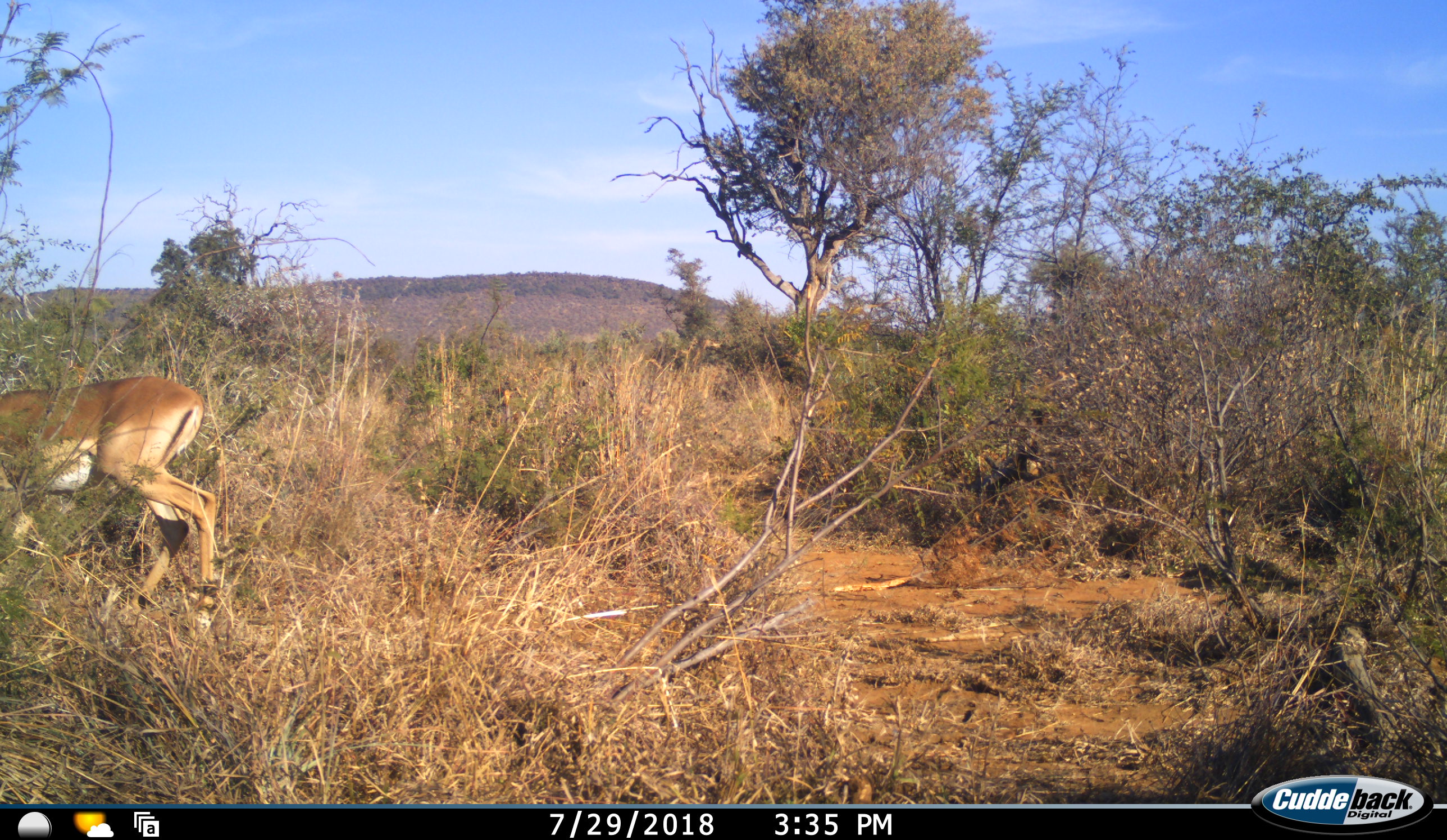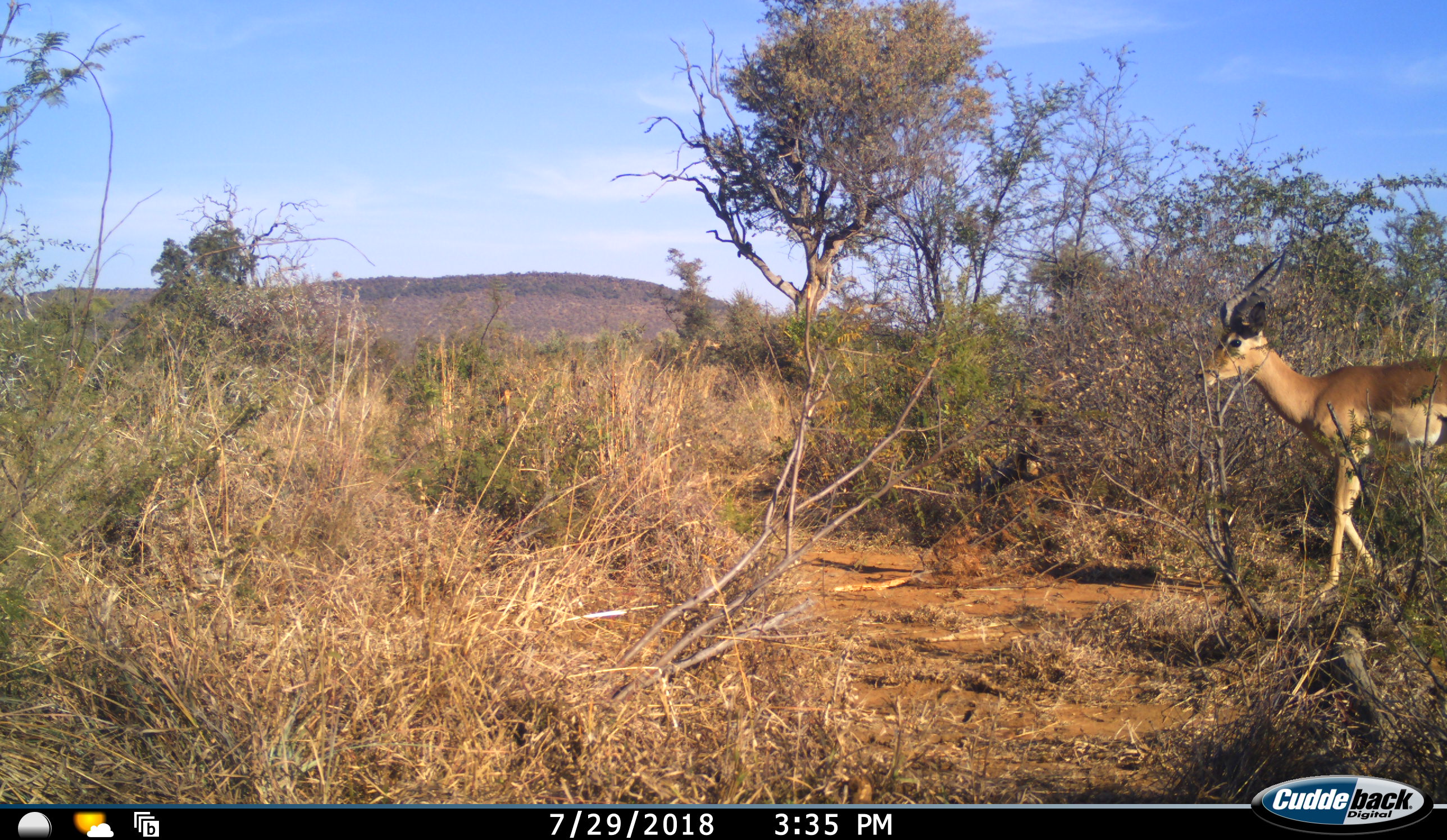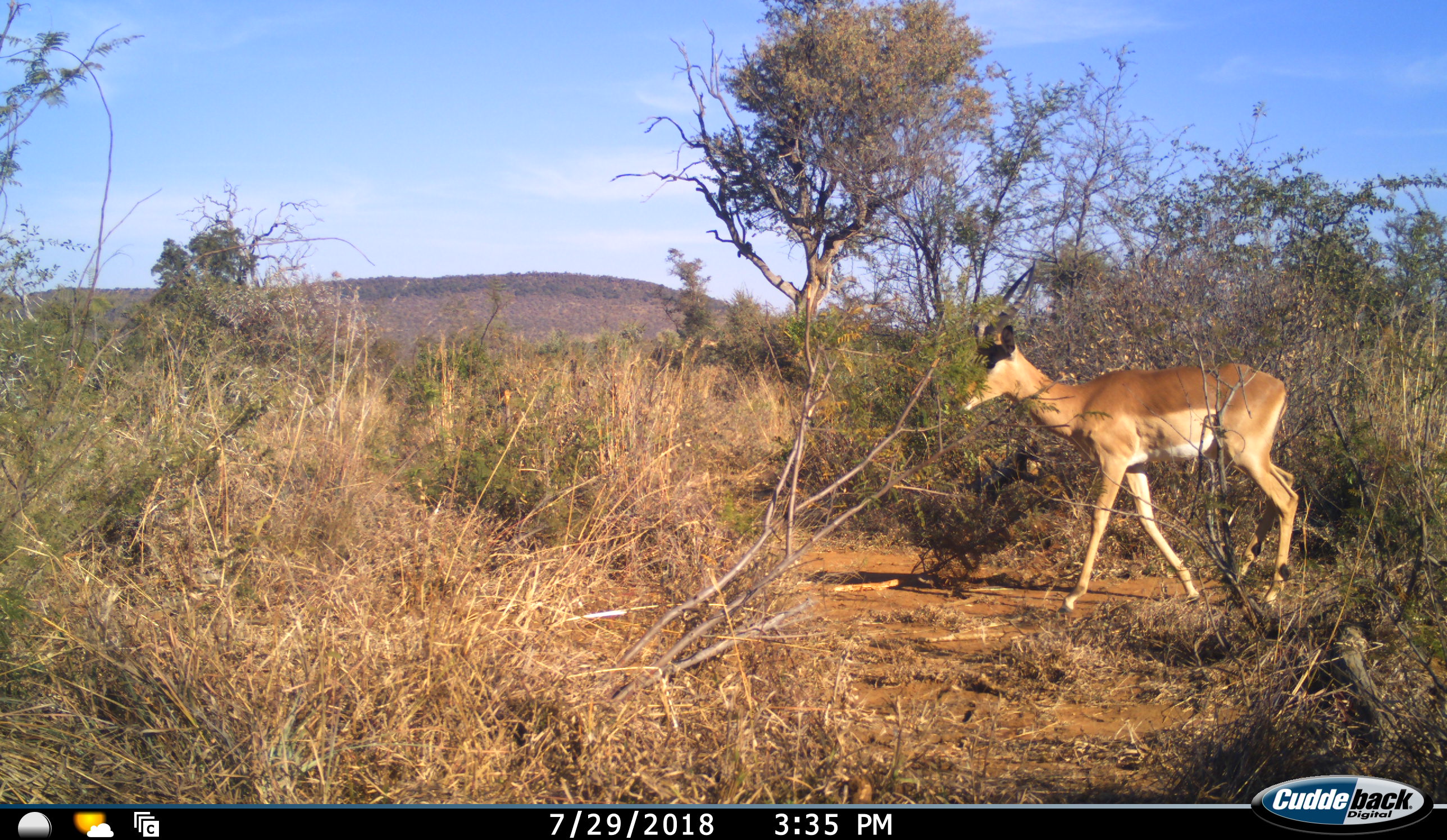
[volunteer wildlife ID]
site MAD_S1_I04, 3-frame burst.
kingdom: Animalia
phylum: Chordata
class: Mammalia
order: Artiodactyla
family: Bovidae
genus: Aepyceros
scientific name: Aepyceros melampus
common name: impala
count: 2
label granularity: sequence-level